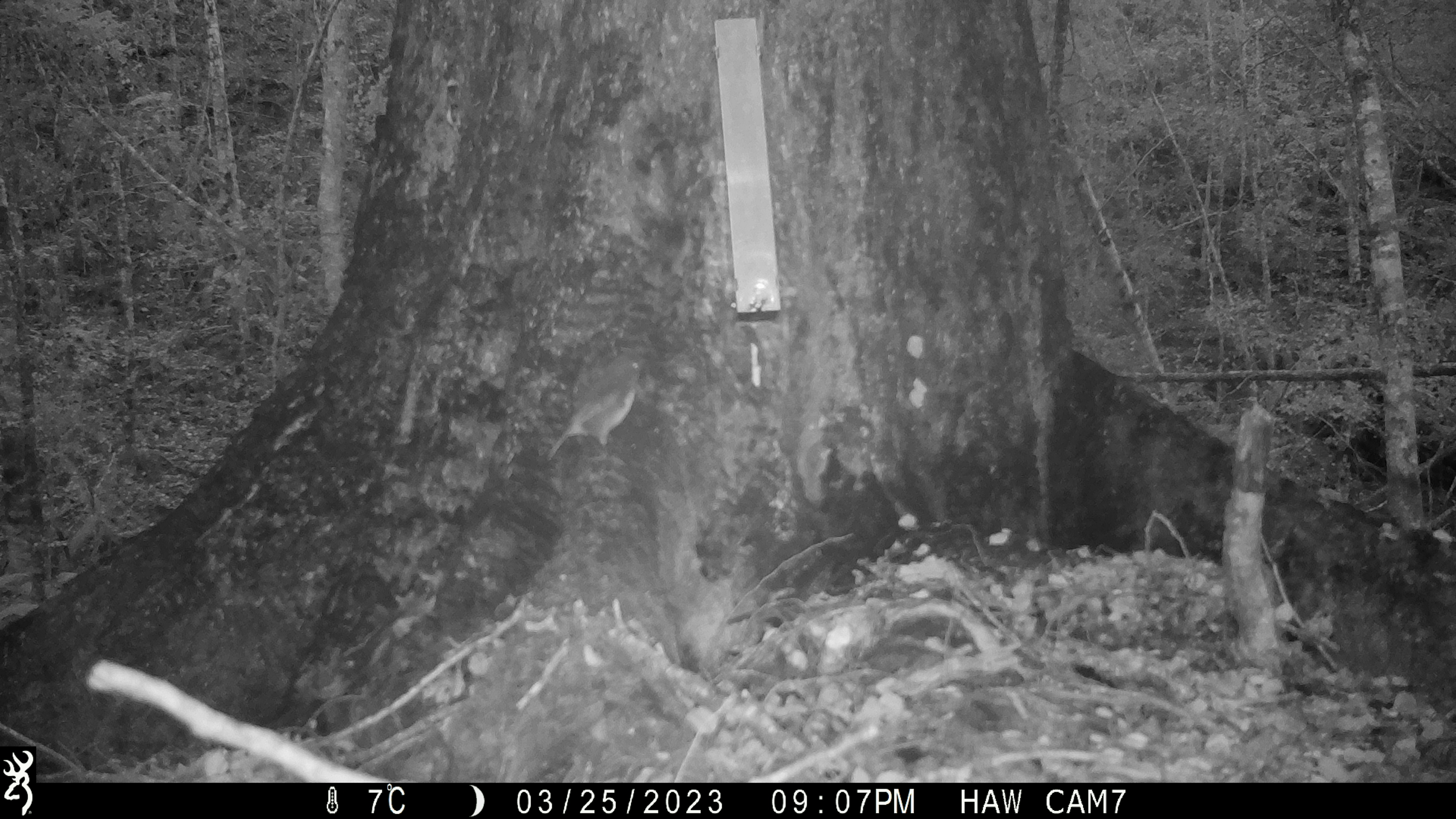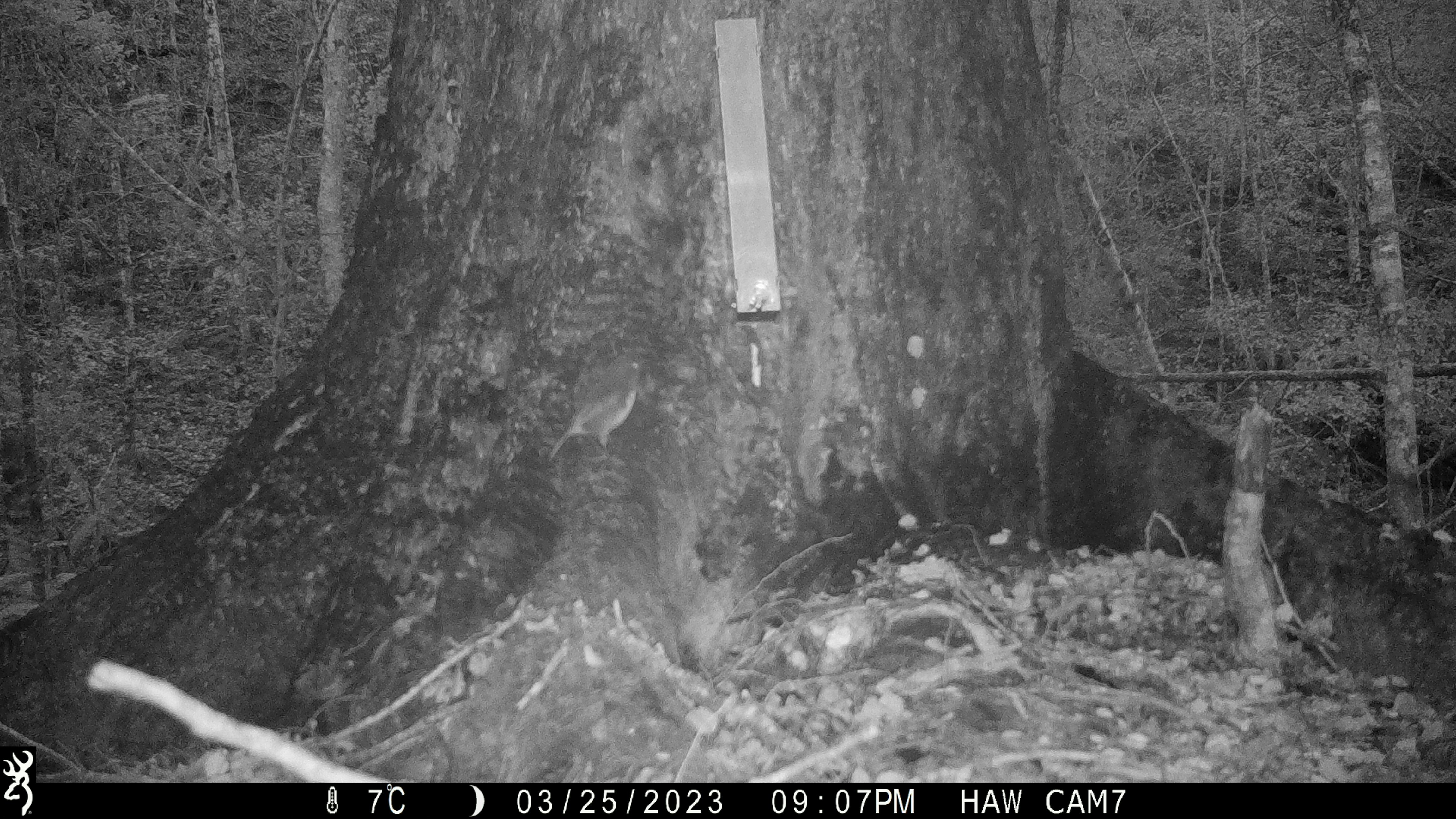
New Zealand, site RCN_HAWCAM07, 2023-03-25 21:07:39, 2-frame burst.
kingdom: Animalia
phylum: Chordata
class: Aves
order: Passeriformes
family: Petroicidae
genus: Petroica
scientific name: Petroica australis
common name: new zealand robin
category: robin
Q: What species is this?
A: Robin (new zealand robin) (Petroica australis).